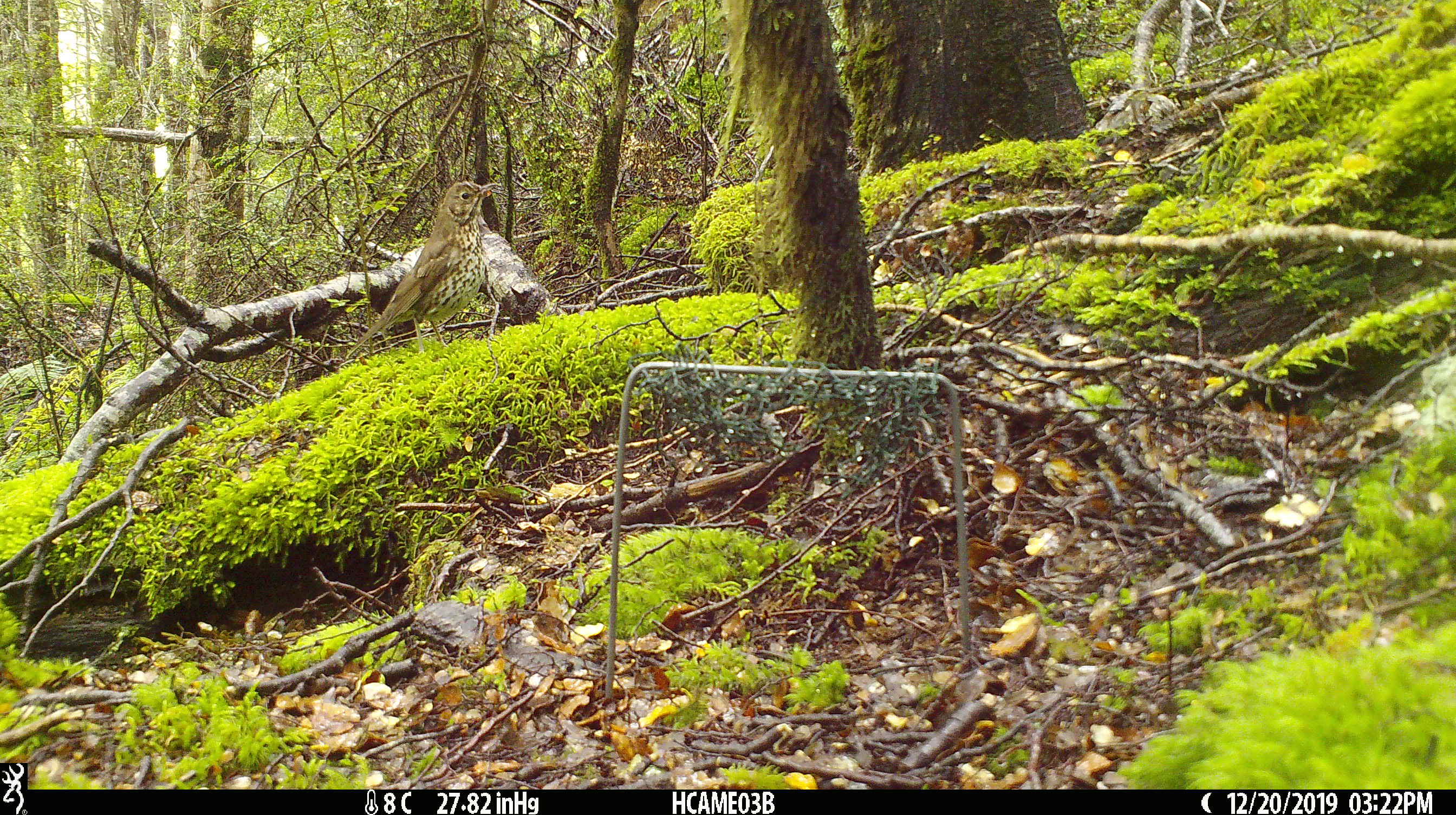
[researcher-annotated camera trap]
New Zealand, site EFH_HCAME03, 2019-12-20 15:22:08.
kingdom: Animalia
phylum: Chordata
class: Aves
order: Passeriformes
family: Turdidae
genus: Turdus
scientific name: Turdus philomelos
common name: song thrush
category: thrush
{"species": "thrush (song thrush) (Turdus philomelos)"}